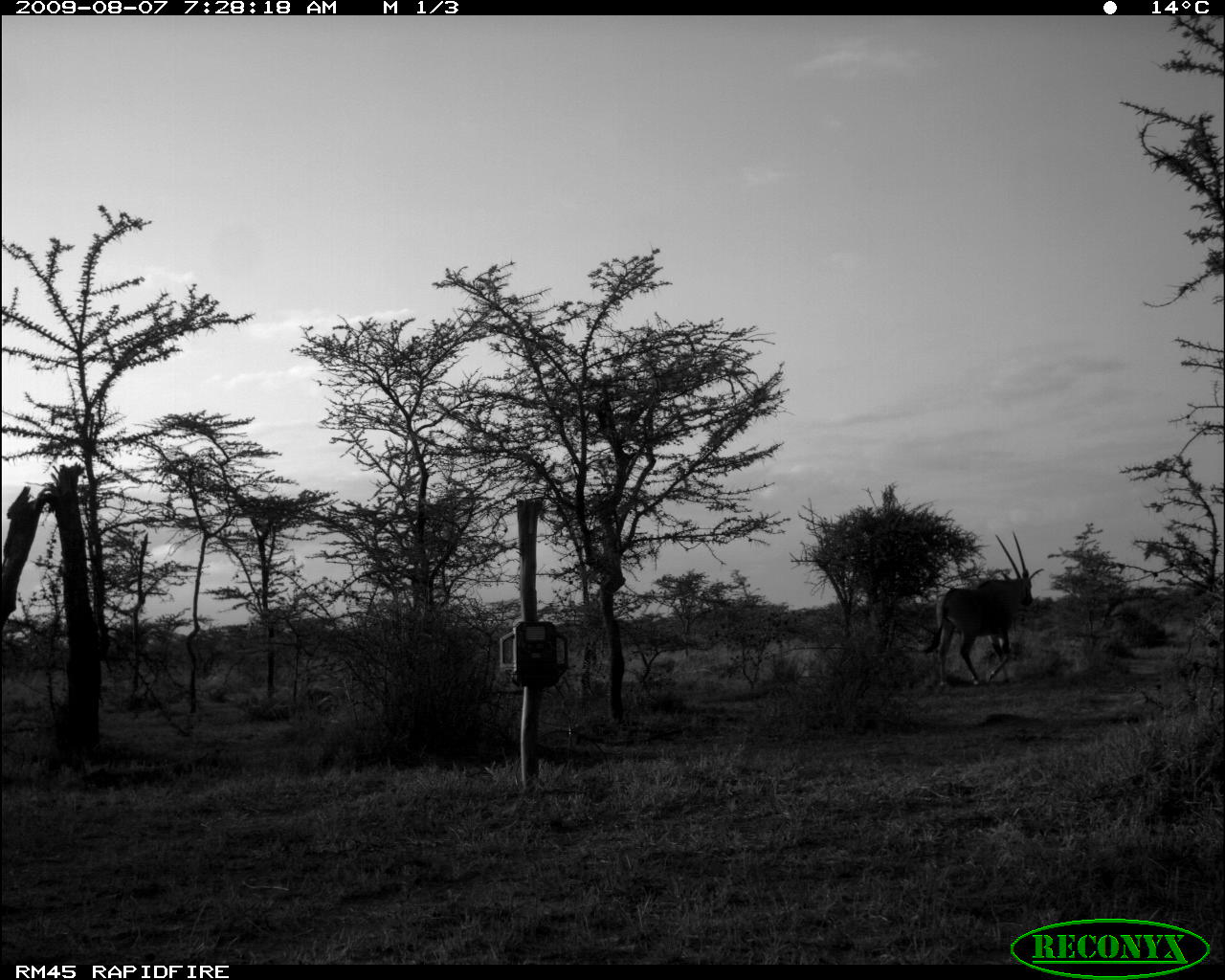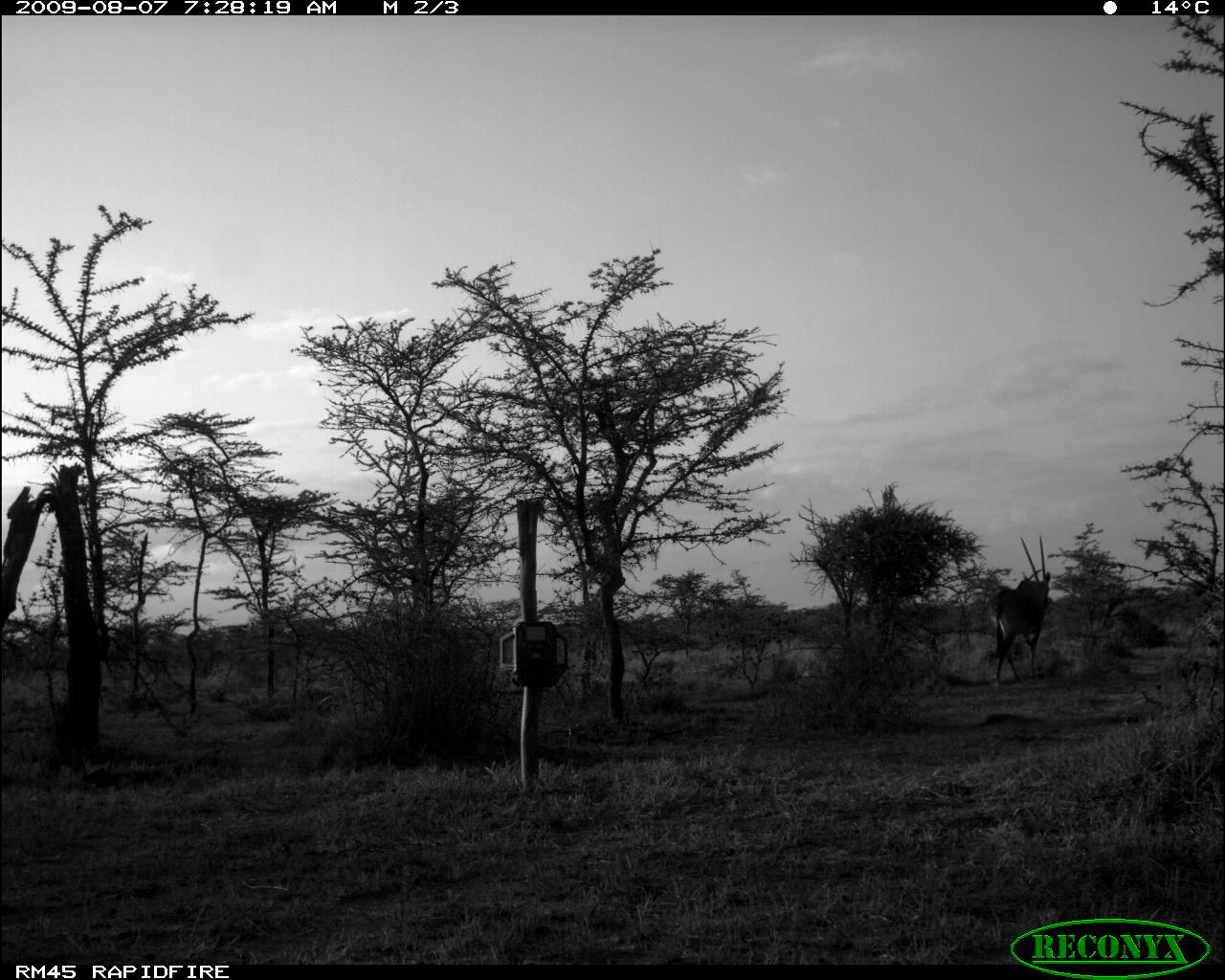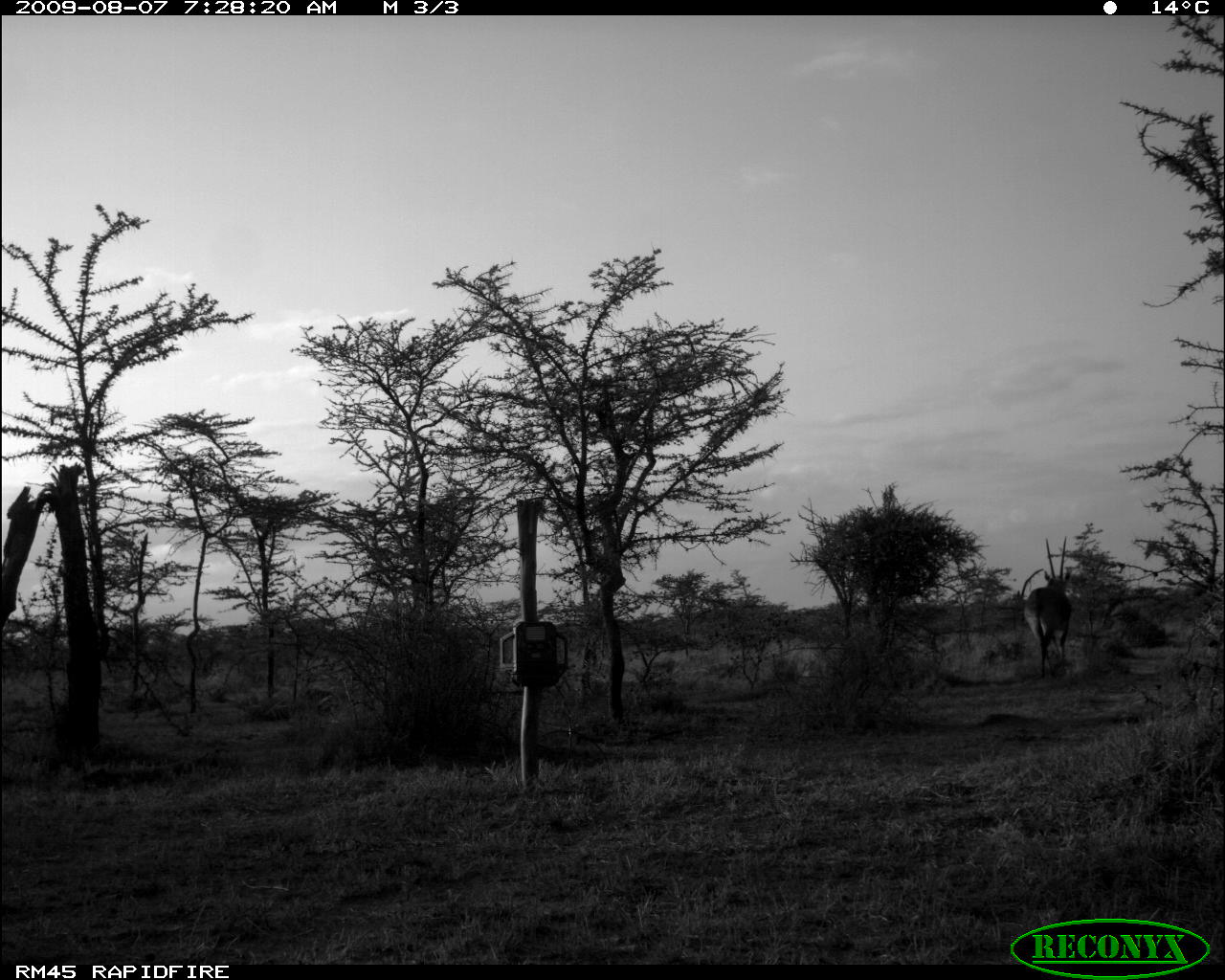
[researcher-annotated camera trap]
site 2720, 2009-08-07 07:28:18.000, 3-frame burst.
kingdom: Animalia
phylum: Chordata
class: Mammalia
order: Artiodactyla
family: Bovidae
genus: Oryx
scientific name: Oryx beisa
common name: east african oryx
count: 1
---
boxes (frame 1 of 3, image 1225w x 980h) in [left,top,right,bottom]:
oryx beisa: [919,530,1045,687]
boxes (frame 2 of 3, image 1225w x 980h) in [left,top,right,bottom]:
oryx beisa: [983,534,1051,684]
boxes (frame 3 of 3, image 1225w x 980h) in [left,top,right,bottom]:
oryx beisa: [1022,535,1073,679]